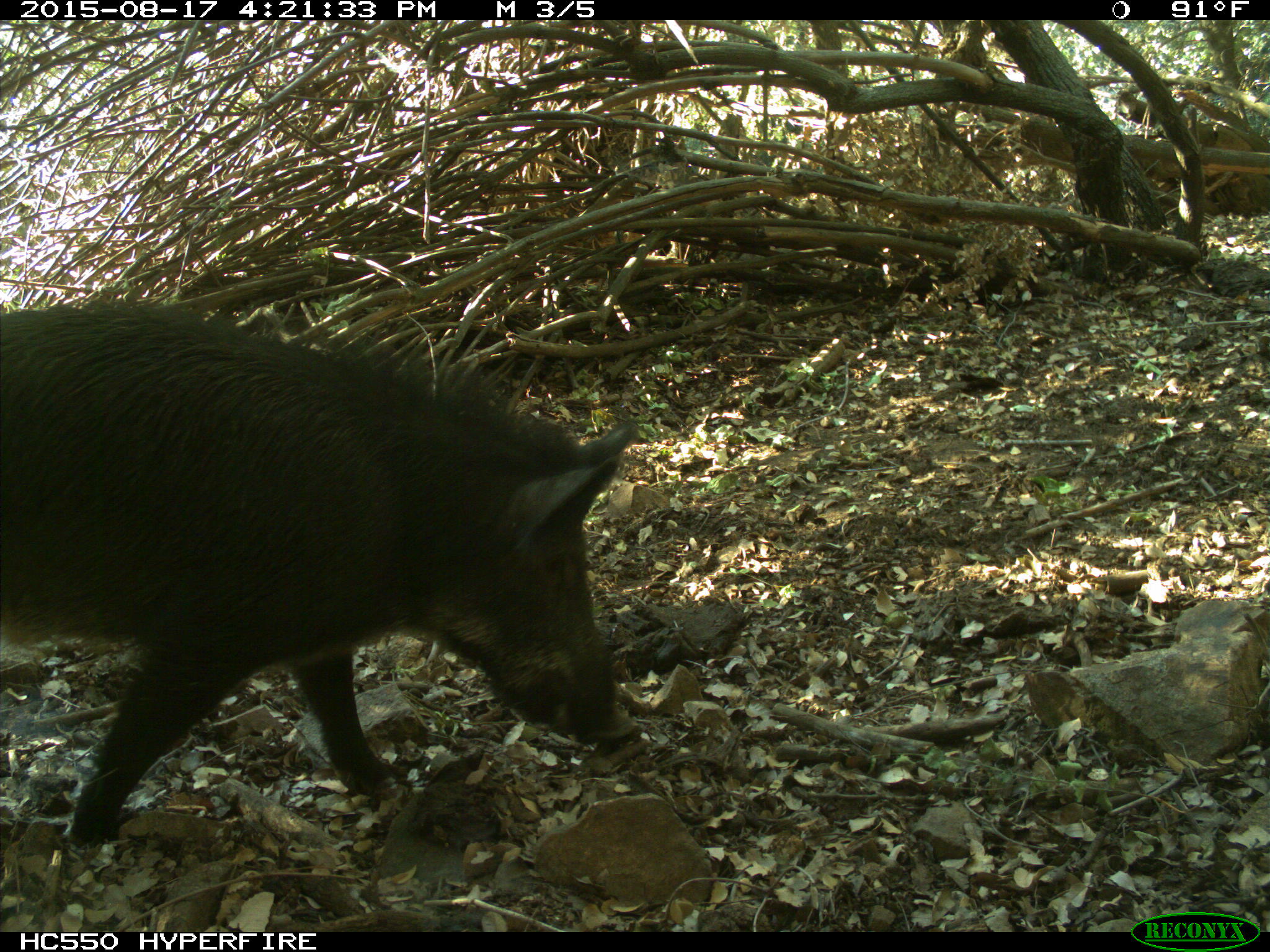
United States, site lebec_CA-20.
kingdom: Animalia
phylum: Chordata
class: Mammalia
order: Artiodactyla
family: Suidae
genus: Sus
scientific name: Sus scrofa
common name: wild boar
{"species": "Sus scrofa (wild boar)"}